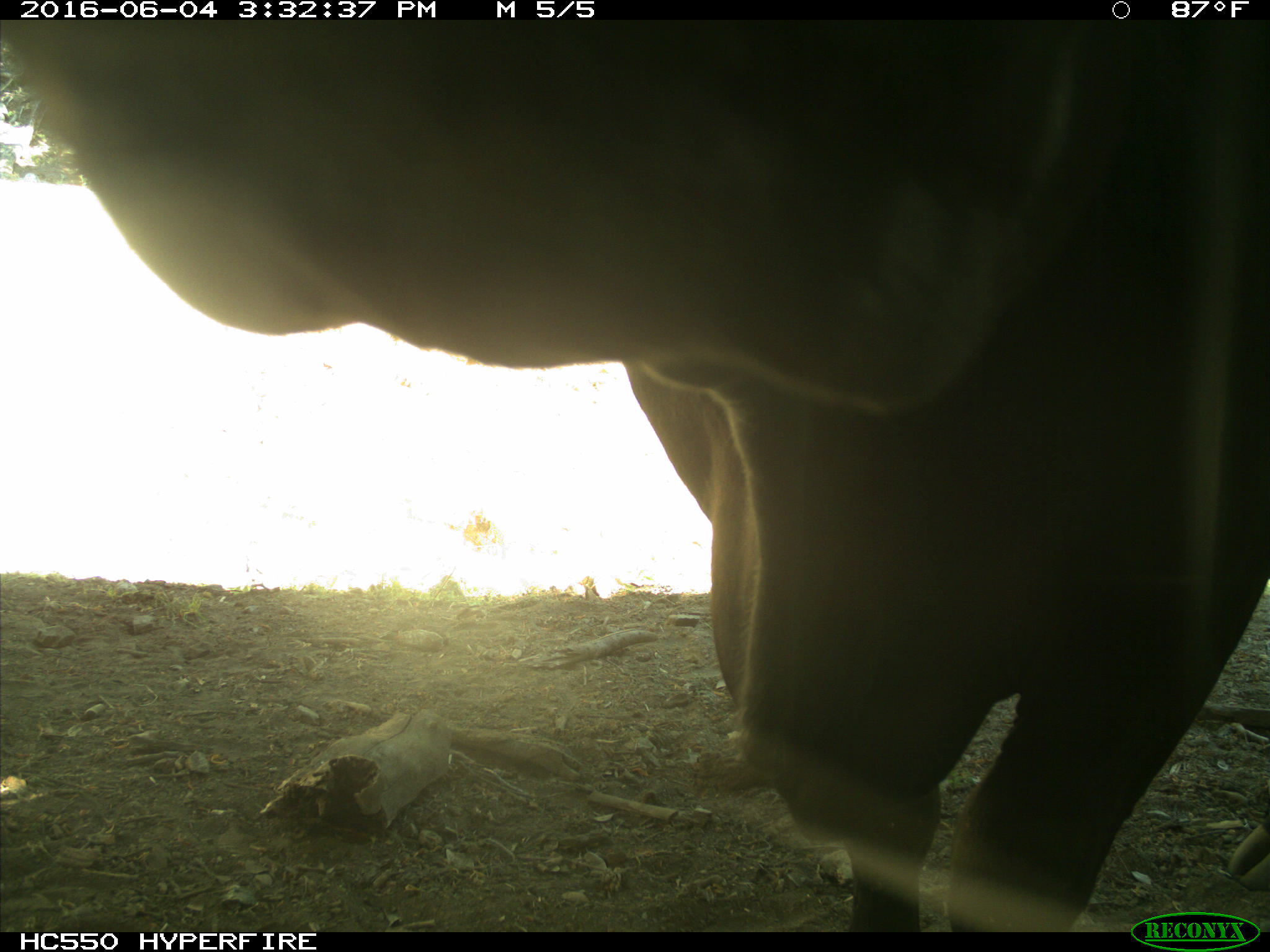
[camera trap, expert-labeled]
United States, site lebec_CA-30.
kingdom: Animalia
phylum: Chordata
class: Mammalia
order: Artiodactyla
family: Bovidae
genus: Bos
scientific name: Bos taurus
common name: domestic cow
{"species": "Bos taurus (domestic cow)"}